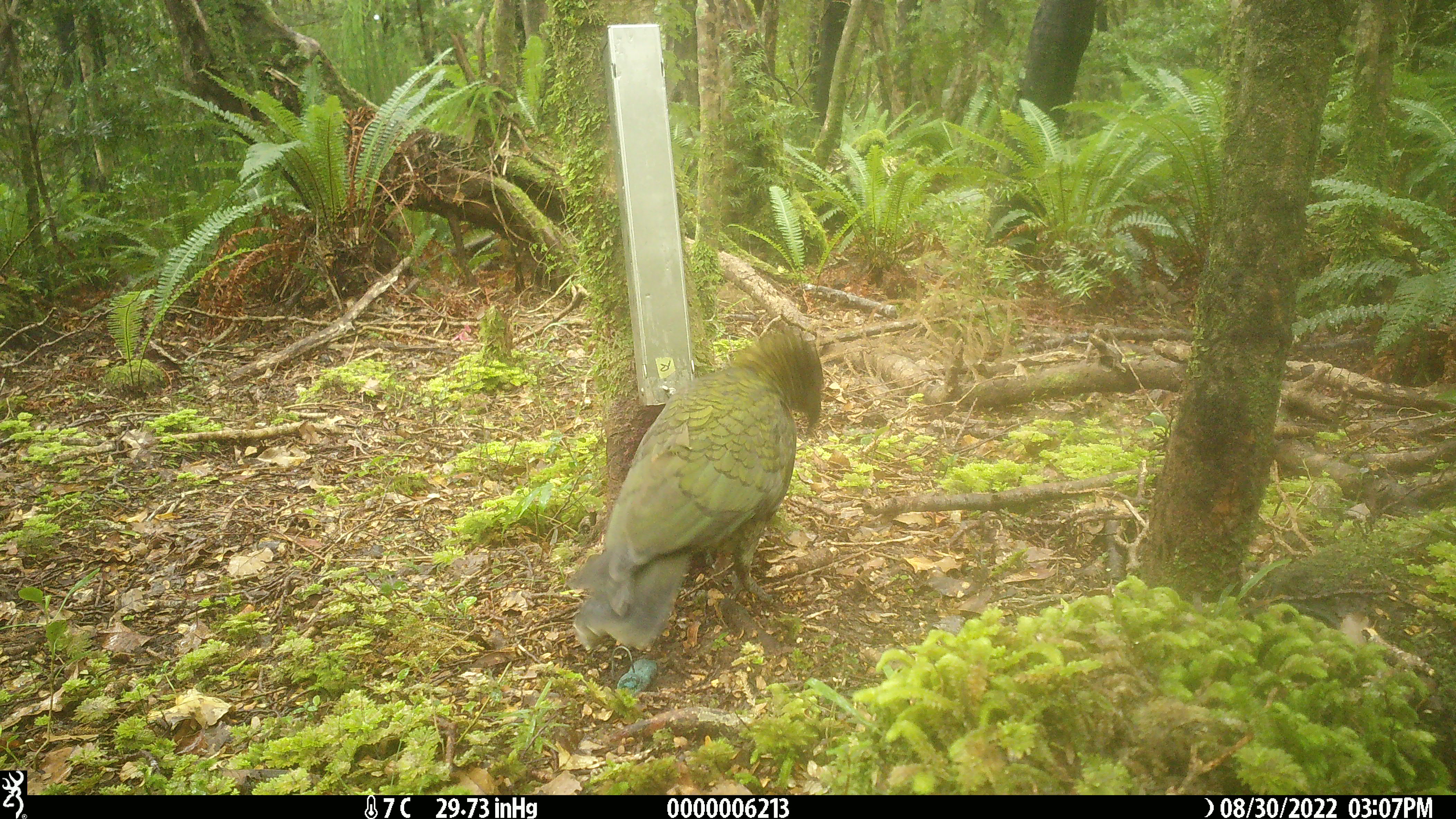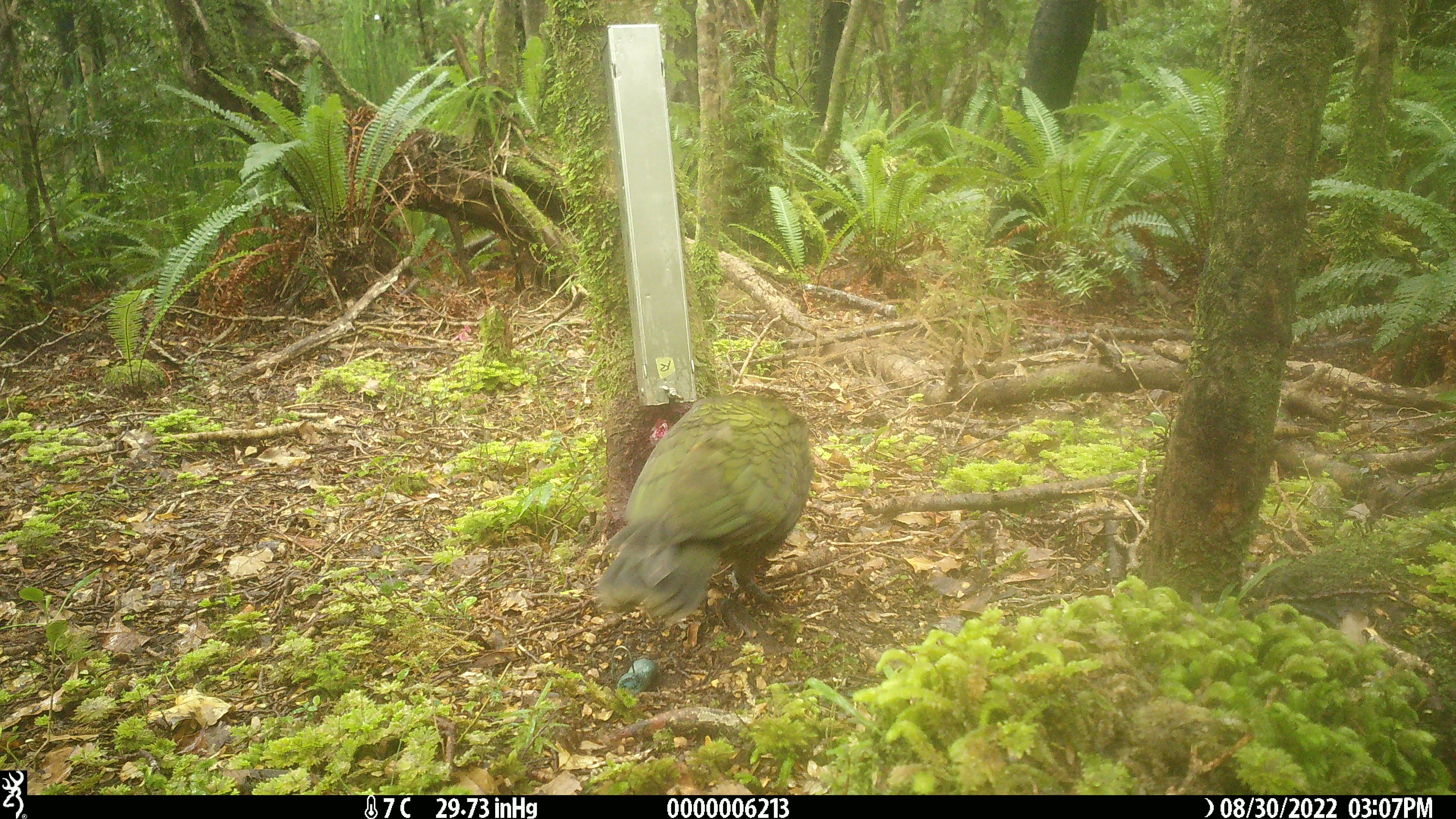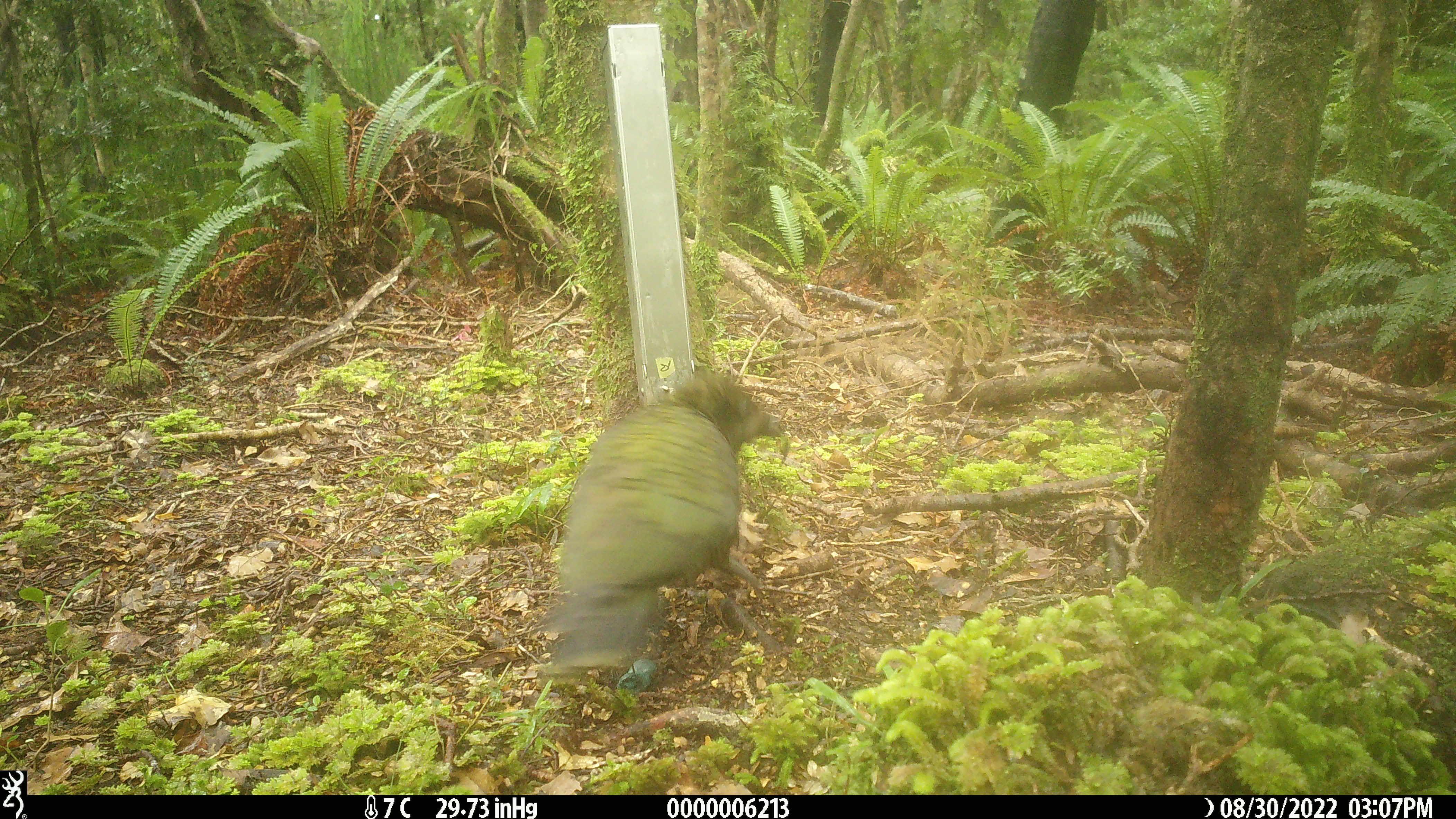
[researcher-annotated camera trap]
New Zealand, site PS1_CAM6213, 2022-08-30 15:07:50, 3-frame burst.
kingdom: Animalia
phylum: Chordata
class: Aves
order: Psittaciformes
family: Strigopidae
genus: Nestor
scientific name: Nestor notabilis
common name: kea